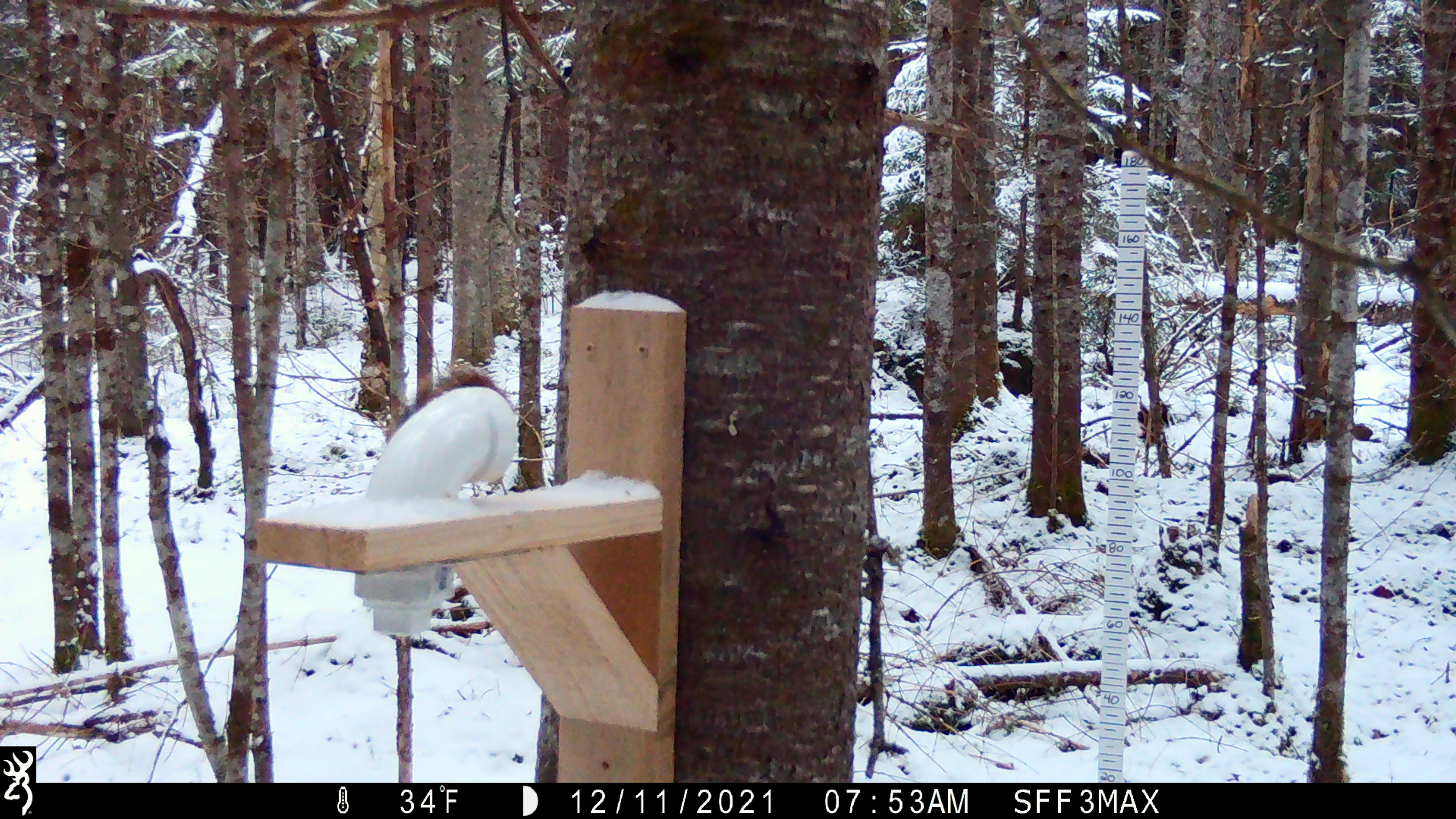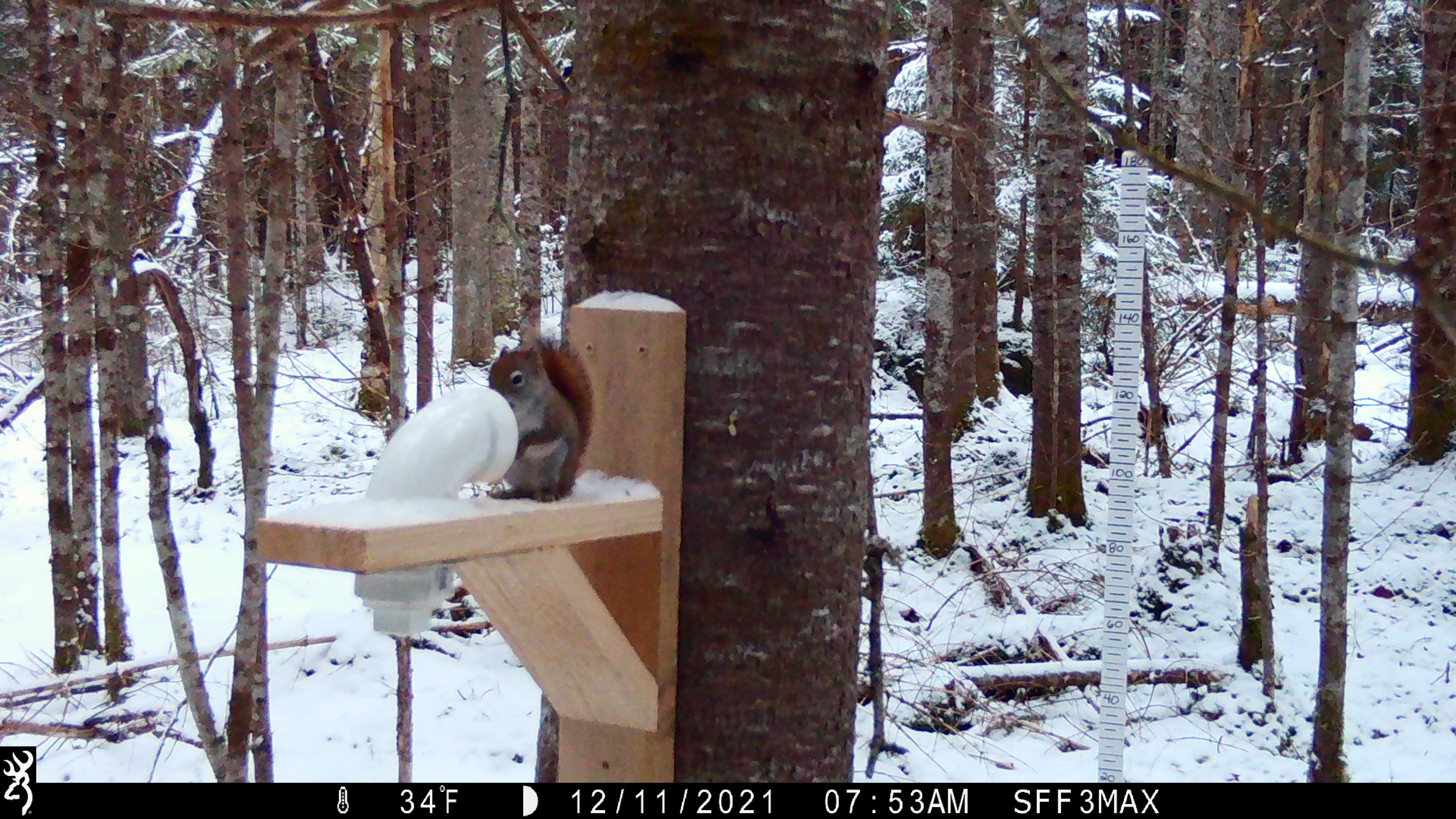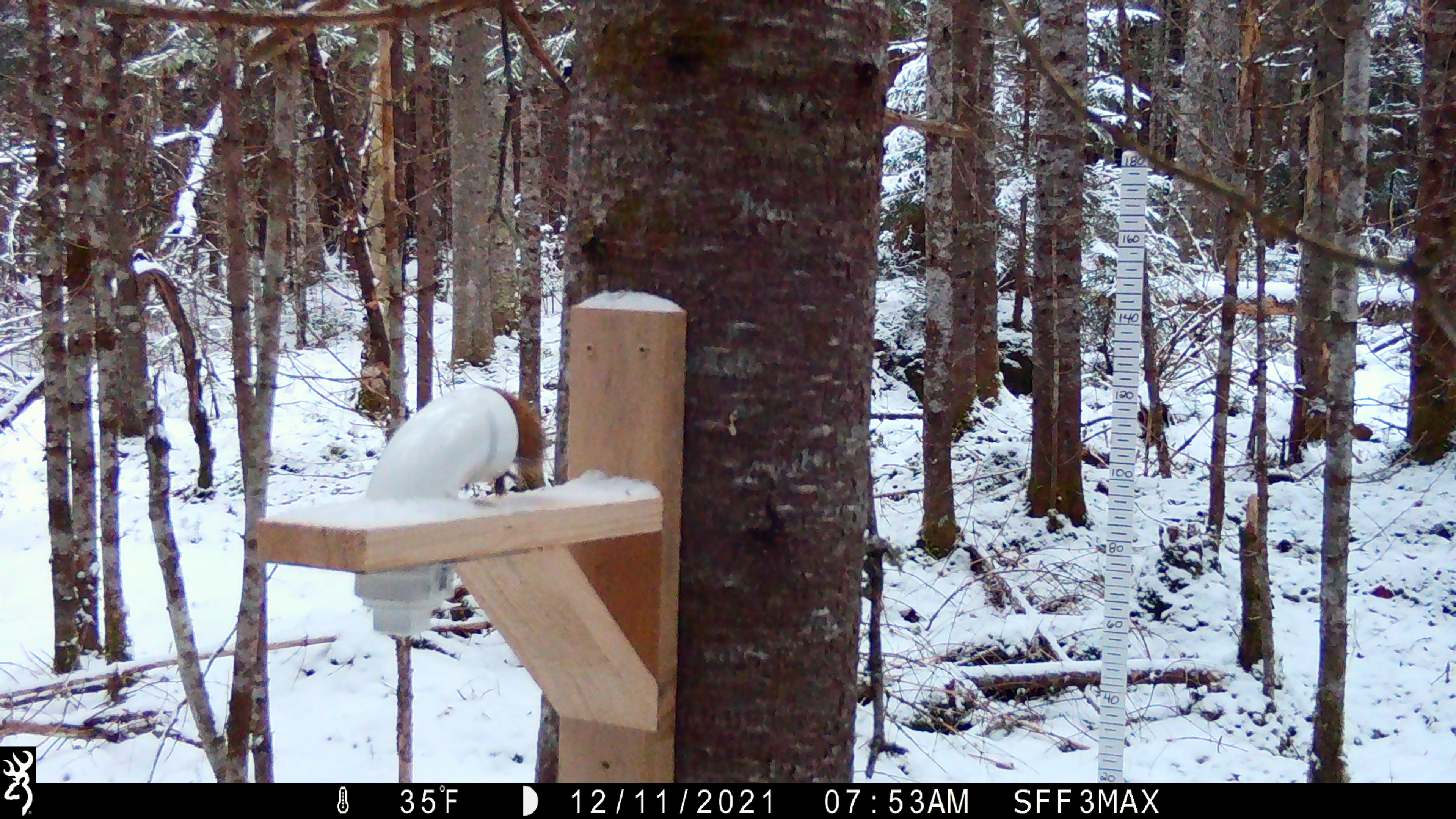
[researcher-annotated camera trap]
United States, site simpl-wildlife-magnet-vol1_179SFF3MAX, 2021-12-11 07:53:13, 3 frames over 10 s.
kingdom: Animalia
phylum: Chordata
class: Mammalia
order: Rodentia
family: Sciuridae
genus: Tamiasciurus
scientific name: Tamiasciurus hudsonicus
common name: red squirrel